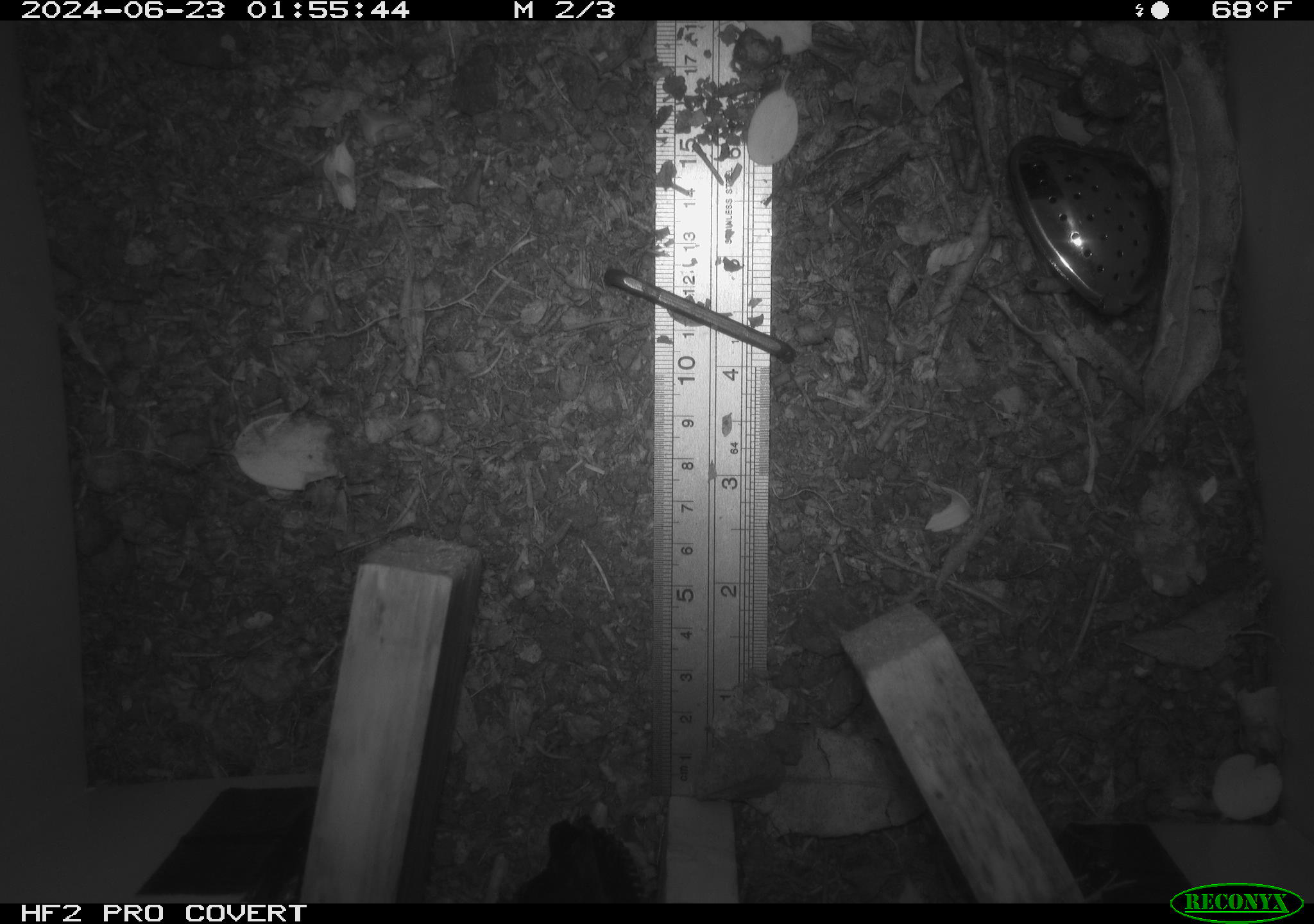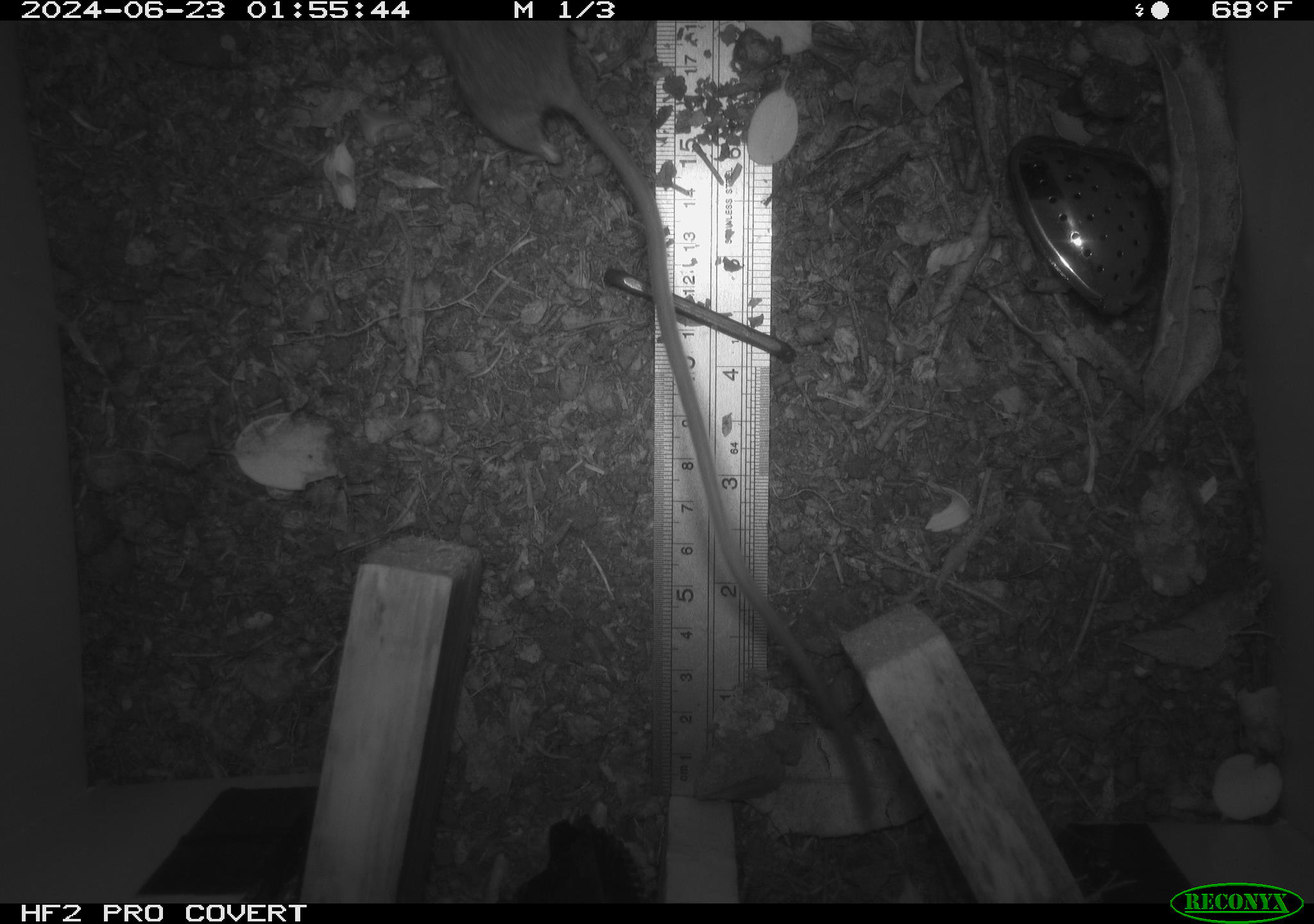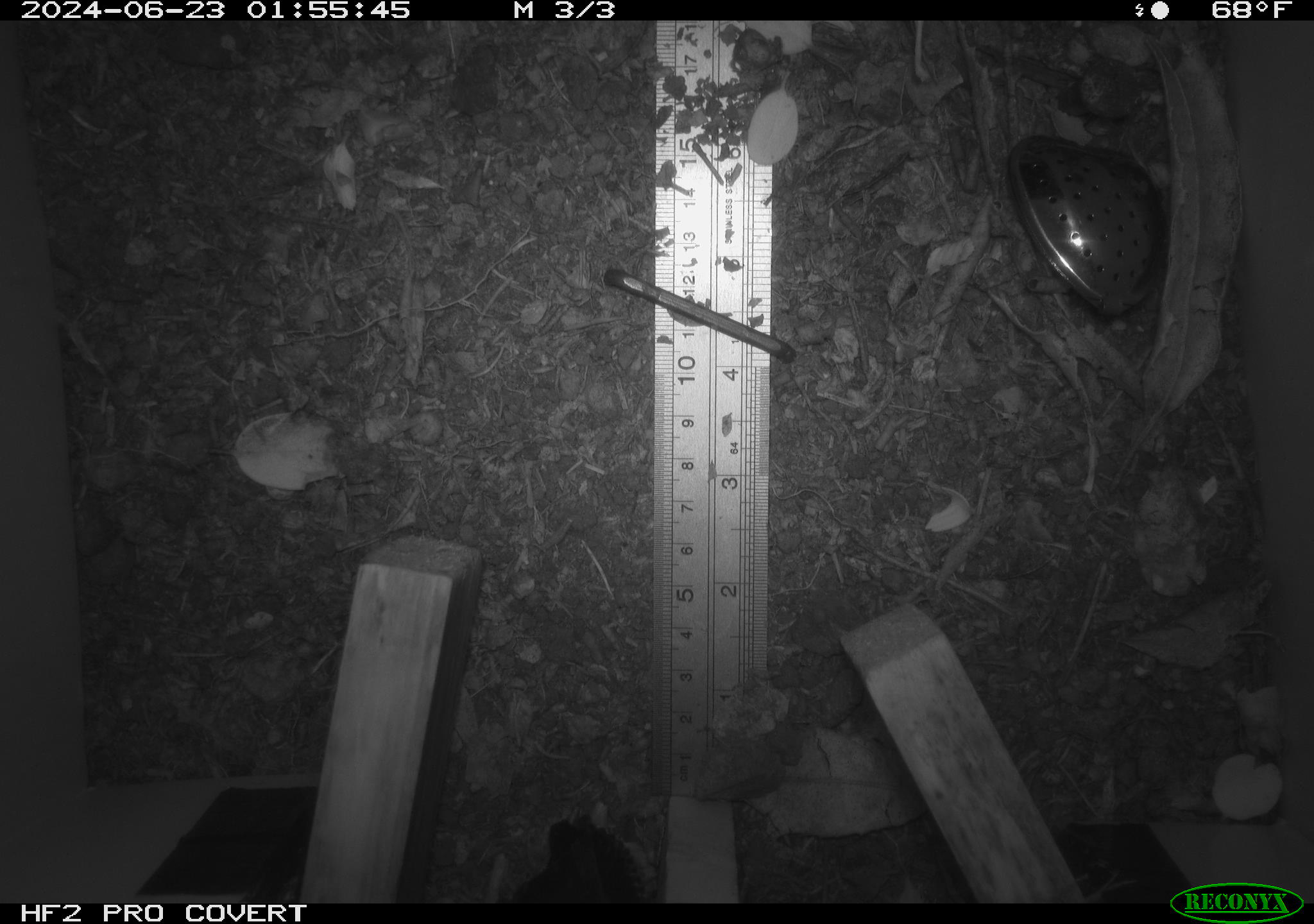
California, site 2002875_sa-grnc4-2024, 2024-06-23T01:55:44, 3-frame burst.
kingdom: Animalia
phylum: Chordata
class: Mammalia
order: Rodentia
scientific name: Rodentia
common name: rodent